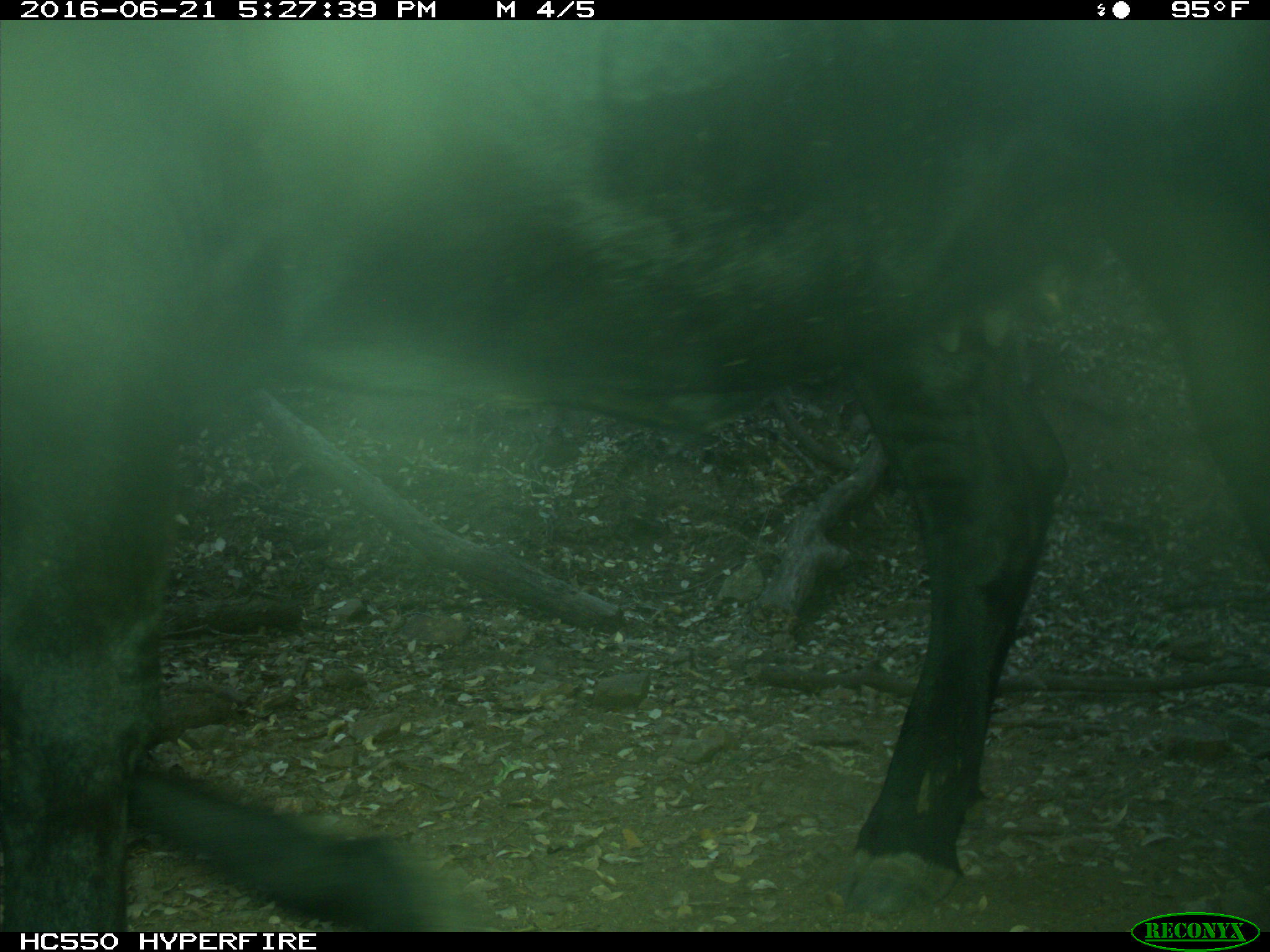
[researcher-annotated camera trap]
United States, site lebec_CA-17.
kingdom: Animalia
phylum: Chordata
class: Mammalia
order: Artiodactyla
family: Bovidae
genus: Bos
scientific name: Bos taurus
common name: domestic cow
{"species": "Bos taurus (domestic cow)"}